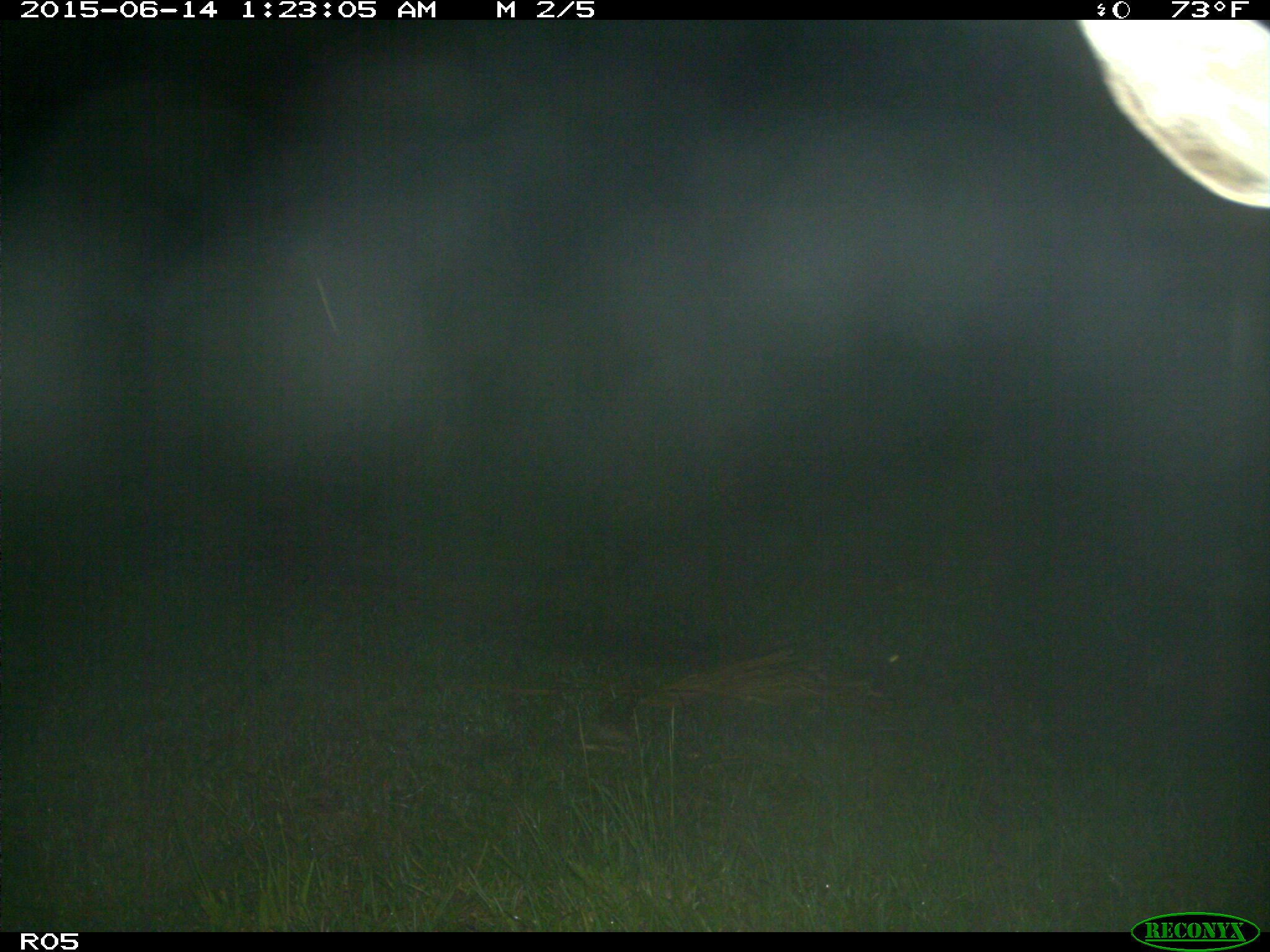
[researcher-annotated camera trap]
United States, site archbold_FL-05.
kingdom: Animalia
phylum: Chordata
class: Mammalia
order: Artiodactyla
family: Cervidae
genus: Odocoileus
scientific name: Odocoileus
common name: deer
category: unidentified deer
Unidentified deer (deer) (Odocoileus).